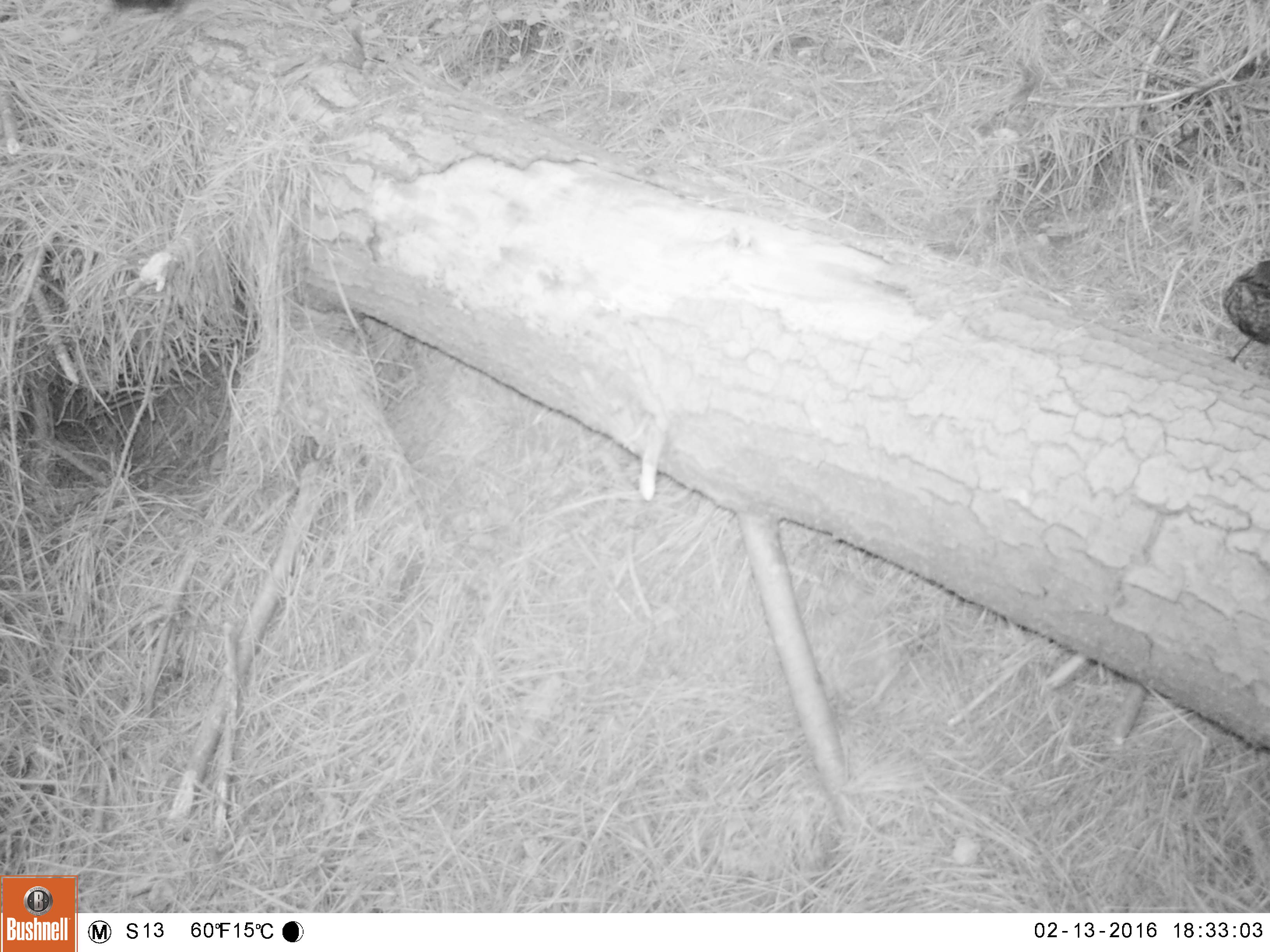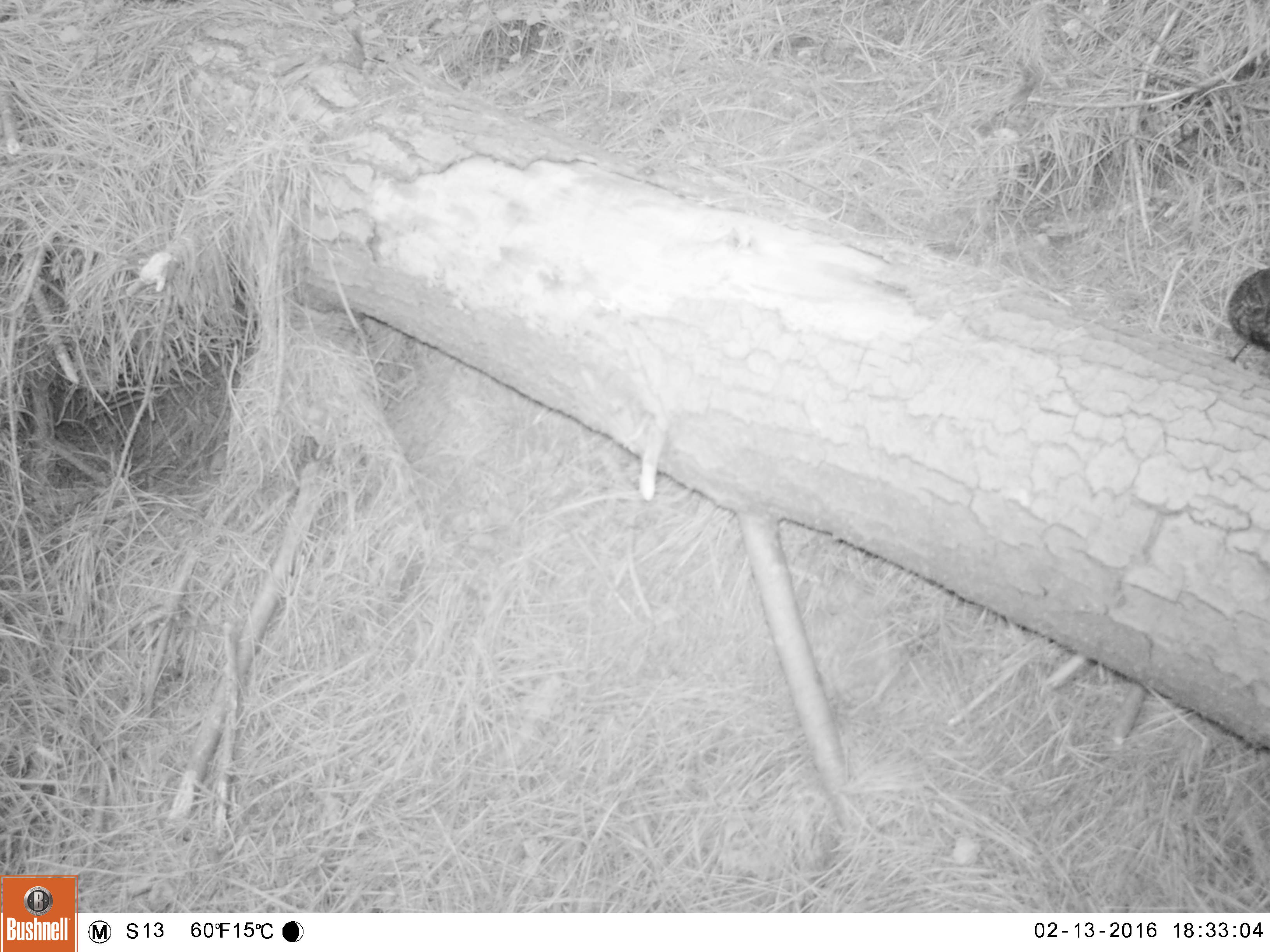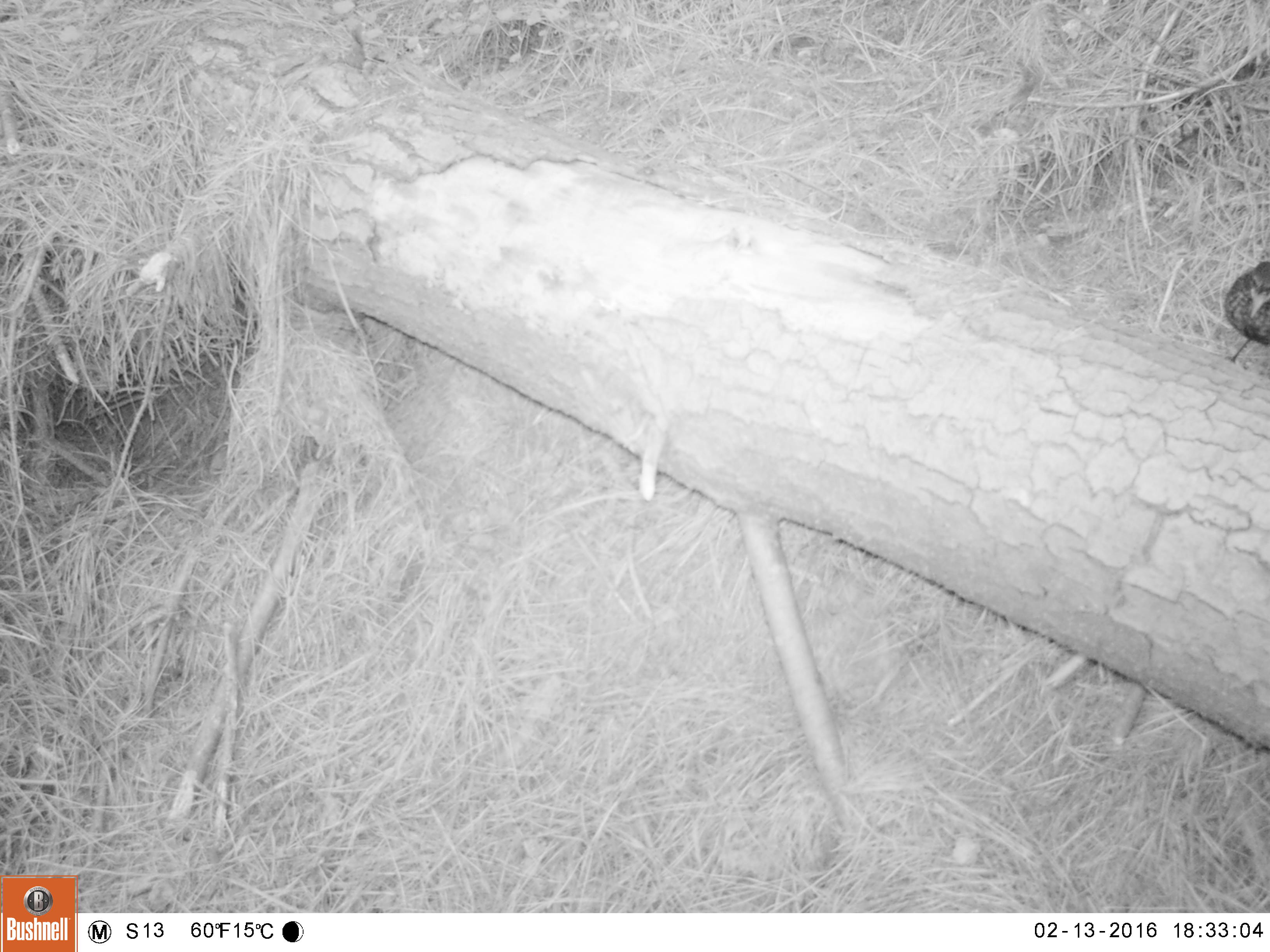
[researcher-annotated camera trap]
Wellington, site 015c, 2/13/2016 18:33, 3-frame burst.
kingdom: Animalia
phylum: Chordata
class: Aves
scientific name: Aves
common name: bird